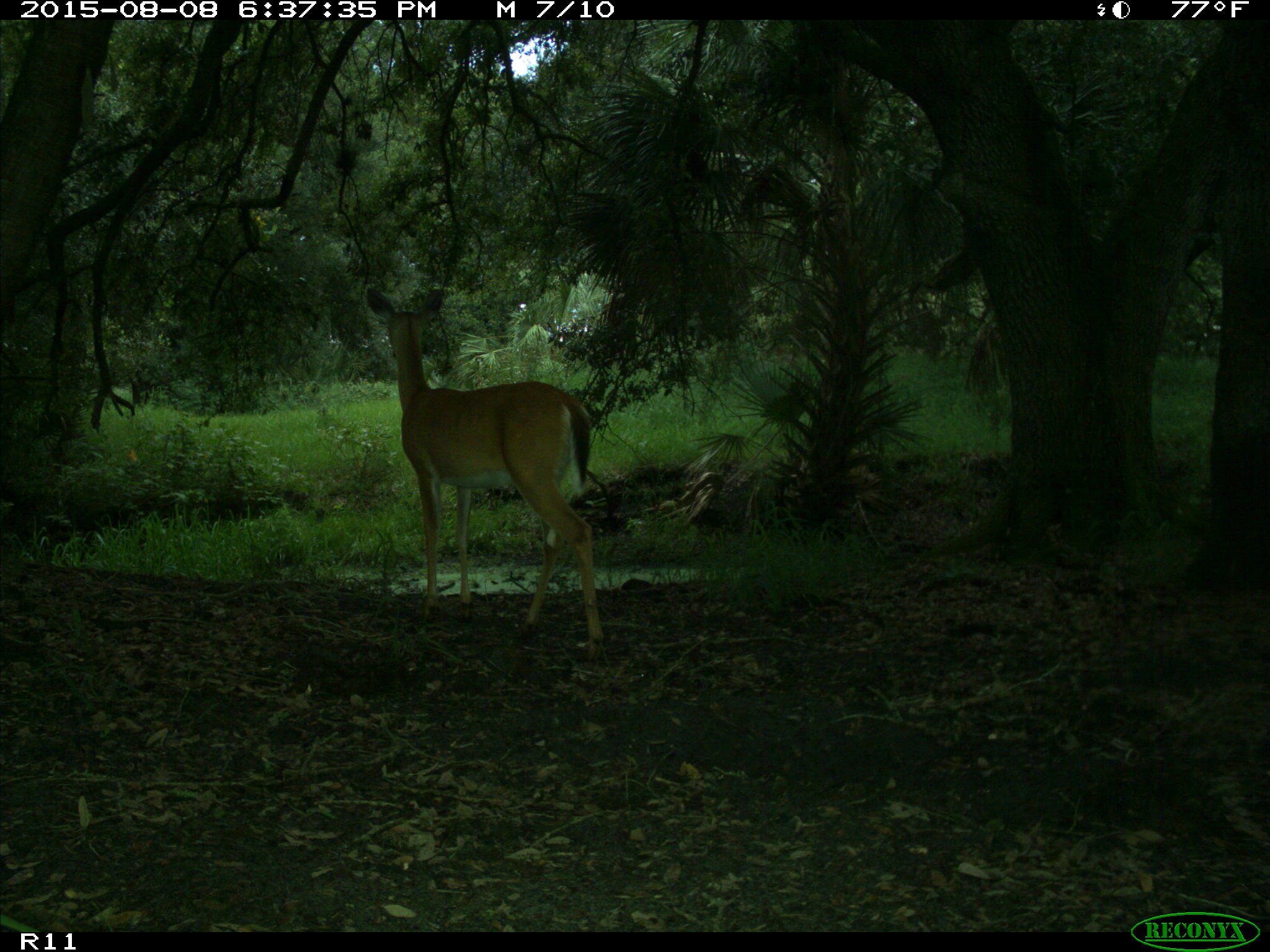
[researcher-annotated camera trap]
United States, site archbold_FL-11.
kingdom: Animalia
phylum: Chordata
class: Mammalia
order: Artiodactyla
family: Cervidae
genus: Odocoileus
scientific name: Odocoileus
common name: deer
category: unidentified deer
Unidentified deer (deer) (Odocoileus).